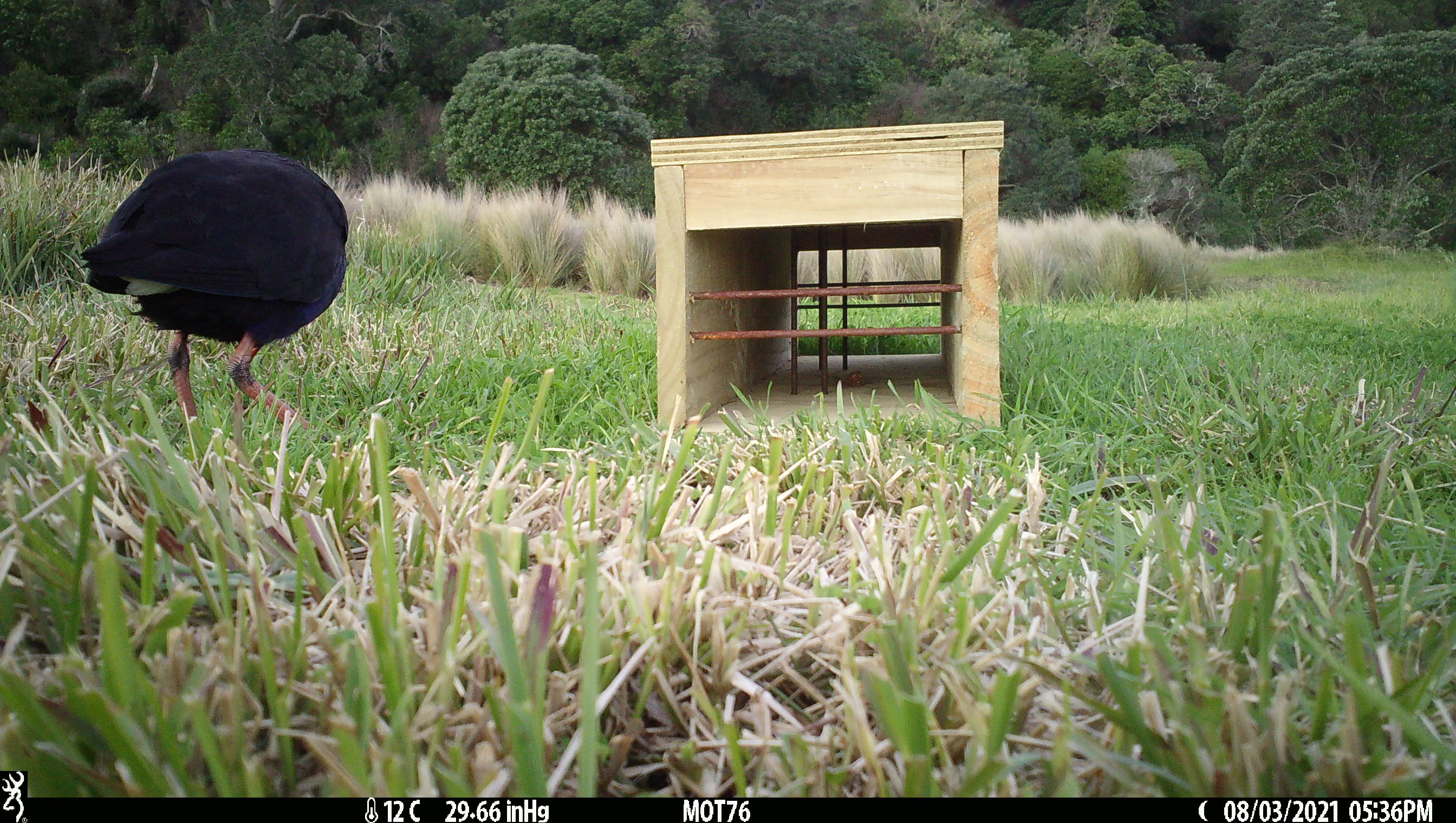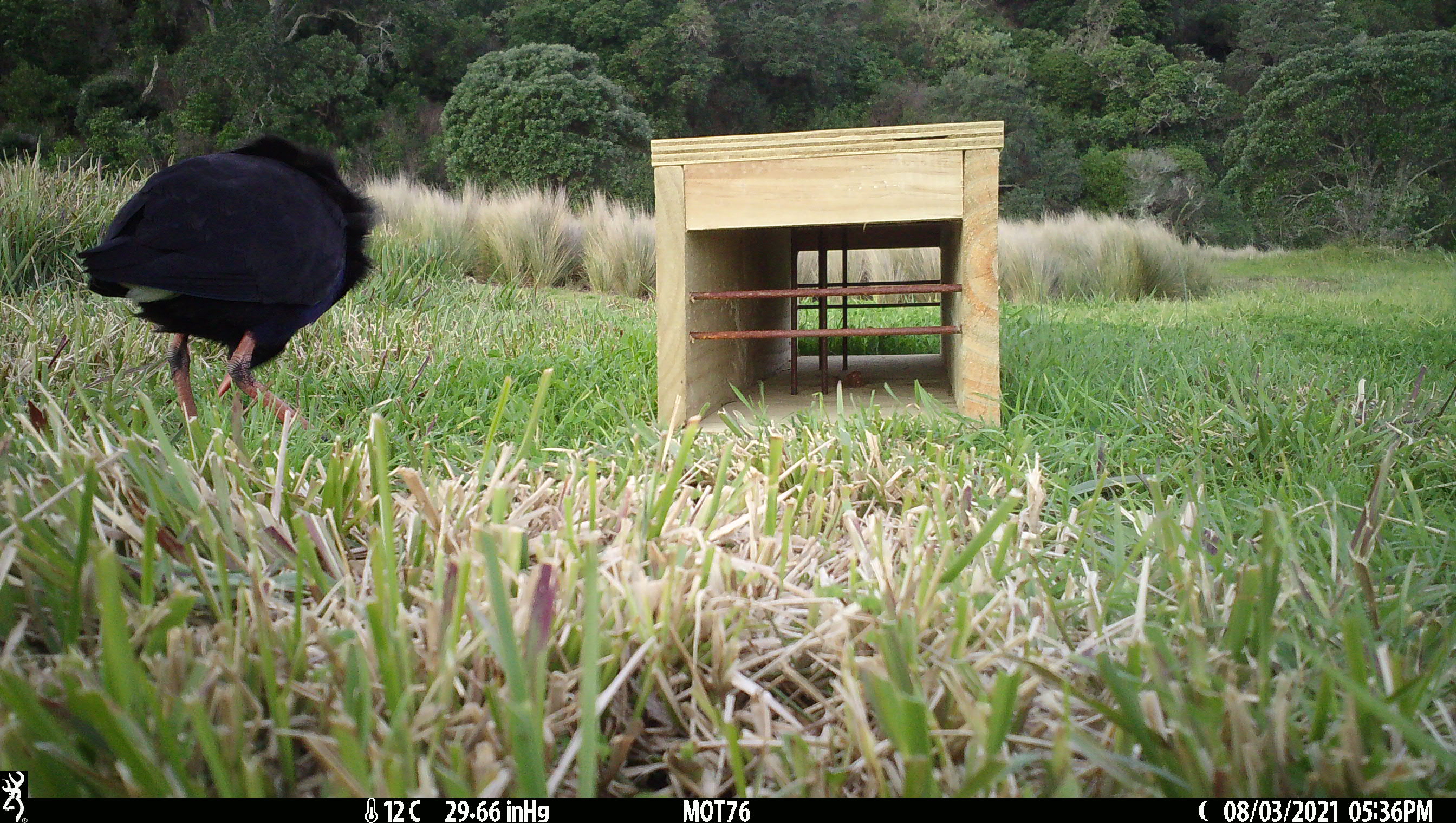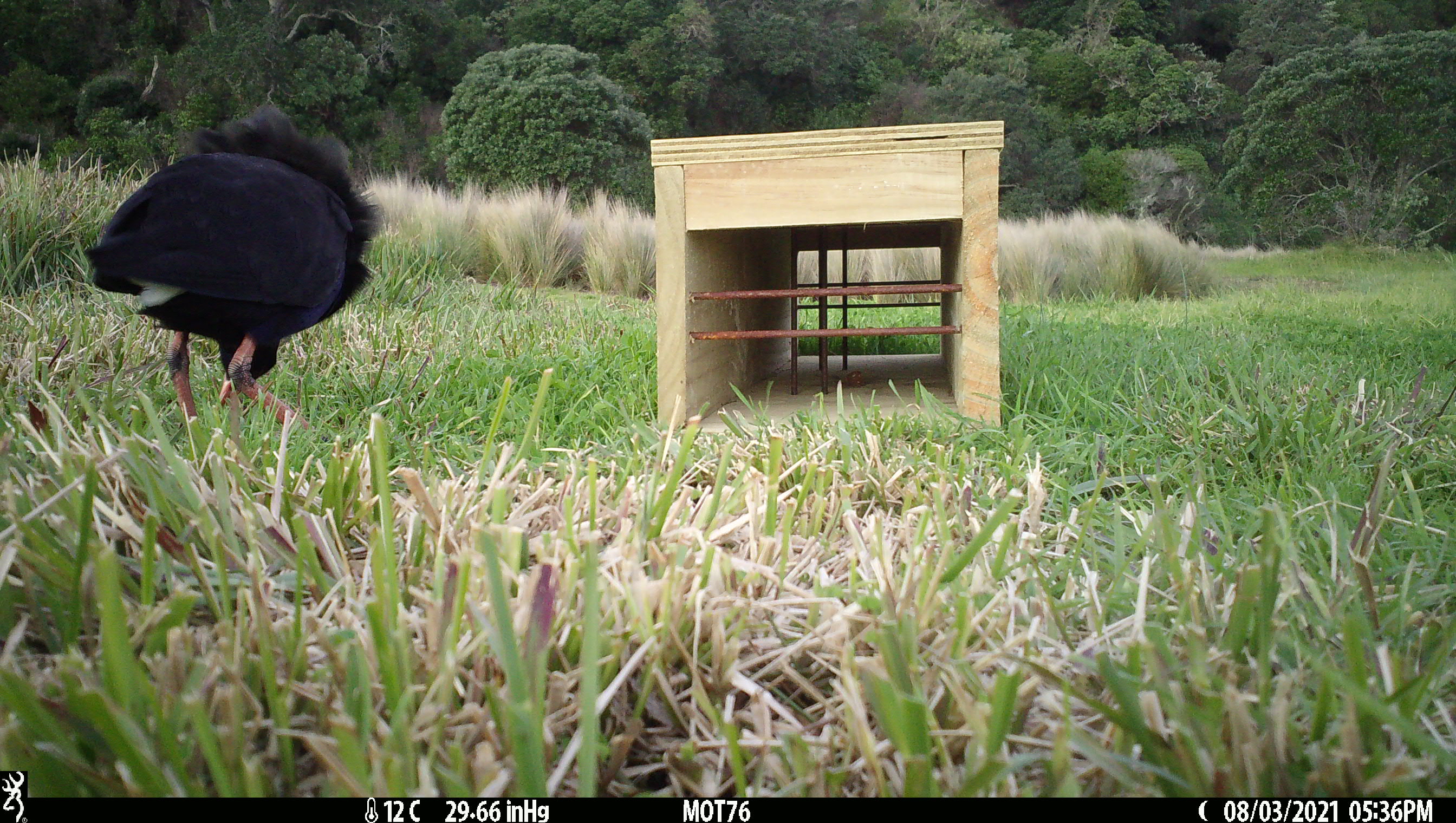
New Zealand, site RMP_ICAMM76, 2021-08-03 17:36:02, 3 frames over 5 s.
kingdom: Animalia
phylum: Chordata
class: Aves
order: Gruiformes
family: Rallidae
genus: Porphyrio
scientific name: Porphyrio melanotus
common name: australasian swamphen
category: pukeko